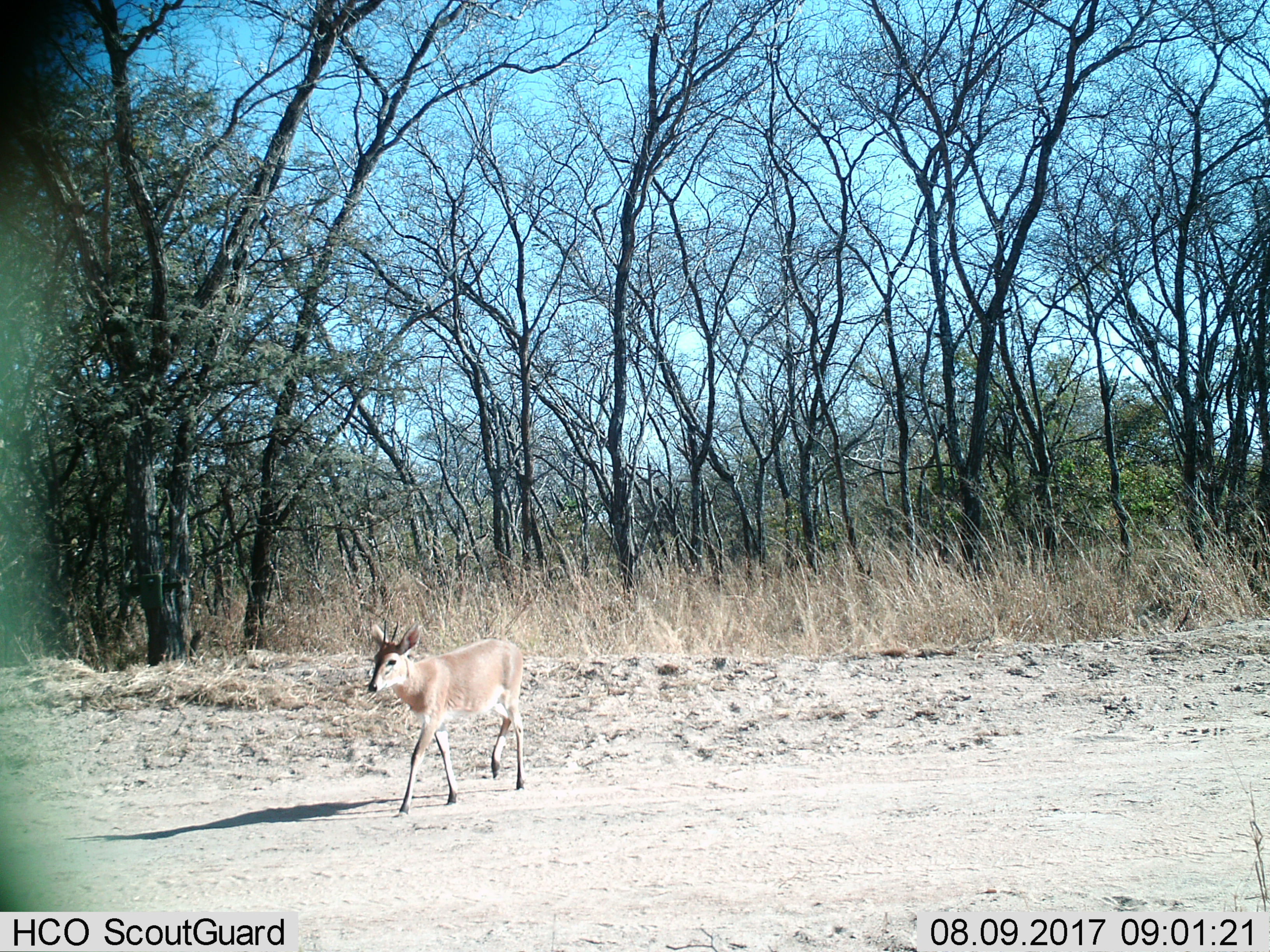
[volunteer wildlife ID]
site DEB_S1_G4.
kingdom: Animalia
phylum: Chordata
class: Mammalia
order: Artiodactyla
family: Bovidae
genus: Sylvicapra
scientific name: Sylvicapra grimmia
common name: common duiker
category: duikercommongrey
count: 1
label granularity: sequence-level